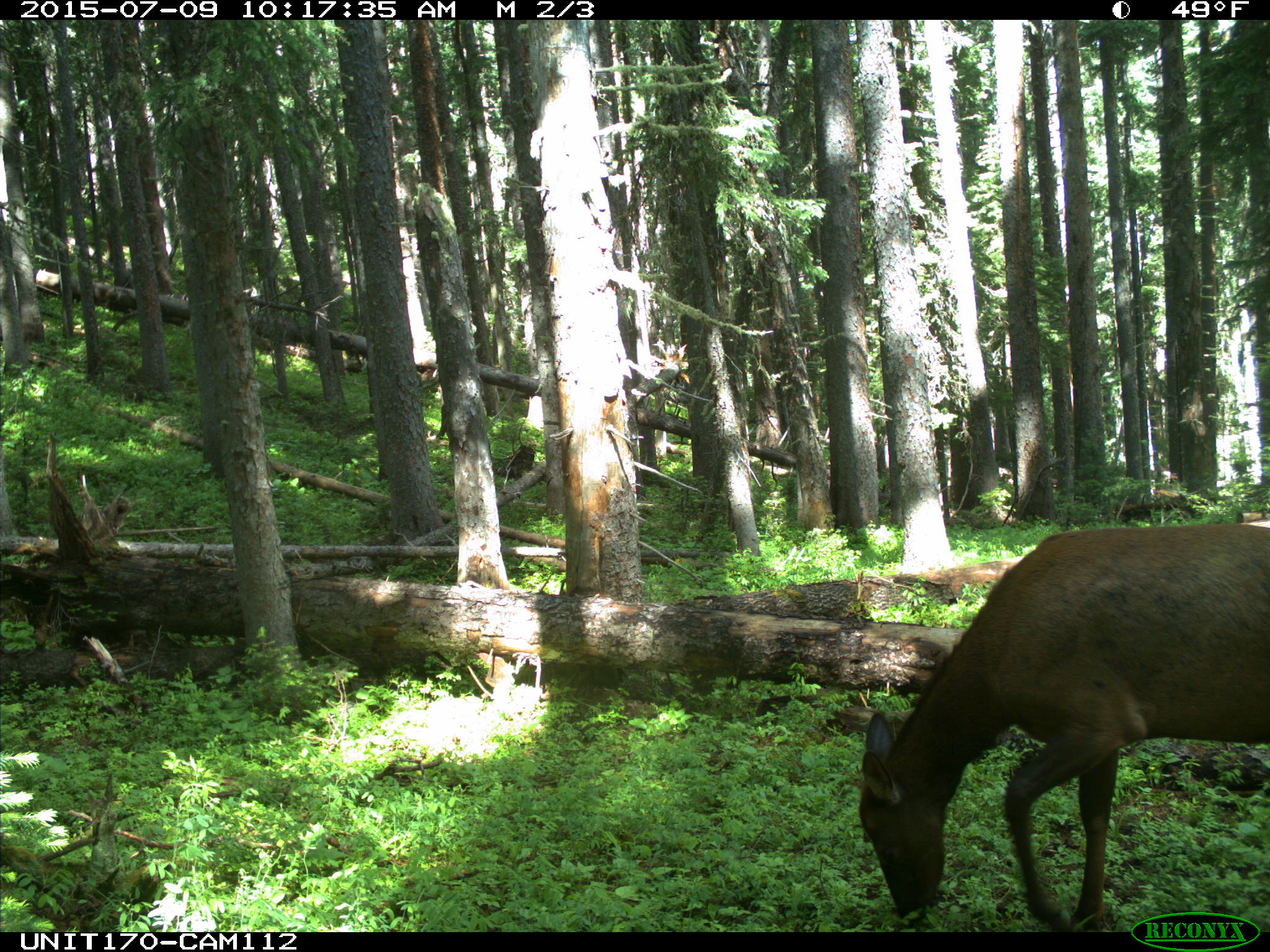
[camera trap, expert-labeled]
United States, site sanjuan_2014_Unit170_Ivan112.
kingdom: Animalia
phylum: Chordata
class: Mammalia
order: Artiodactyla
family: Cervidae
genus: Cervus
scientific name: Cervus elaphus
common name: red deer